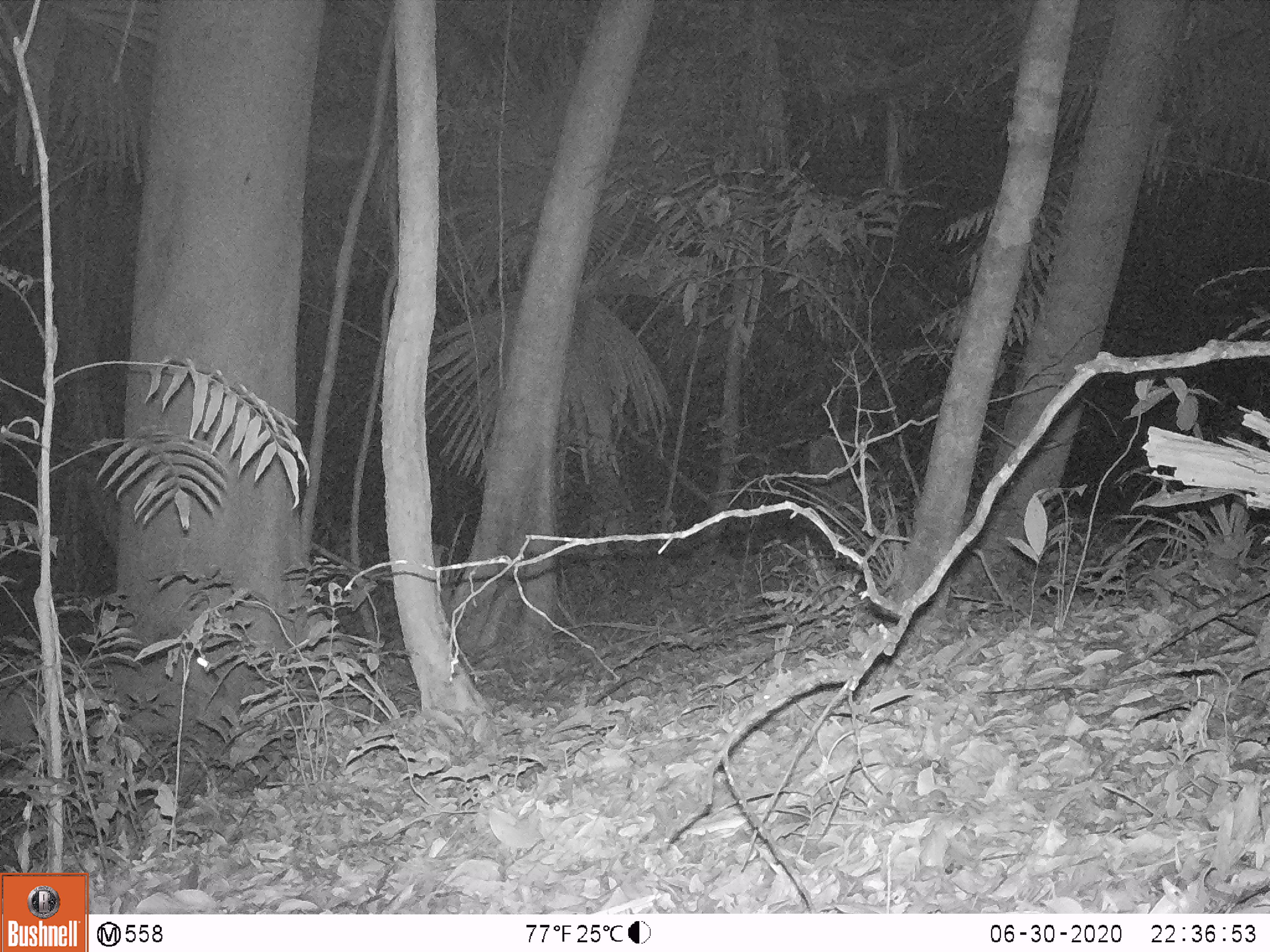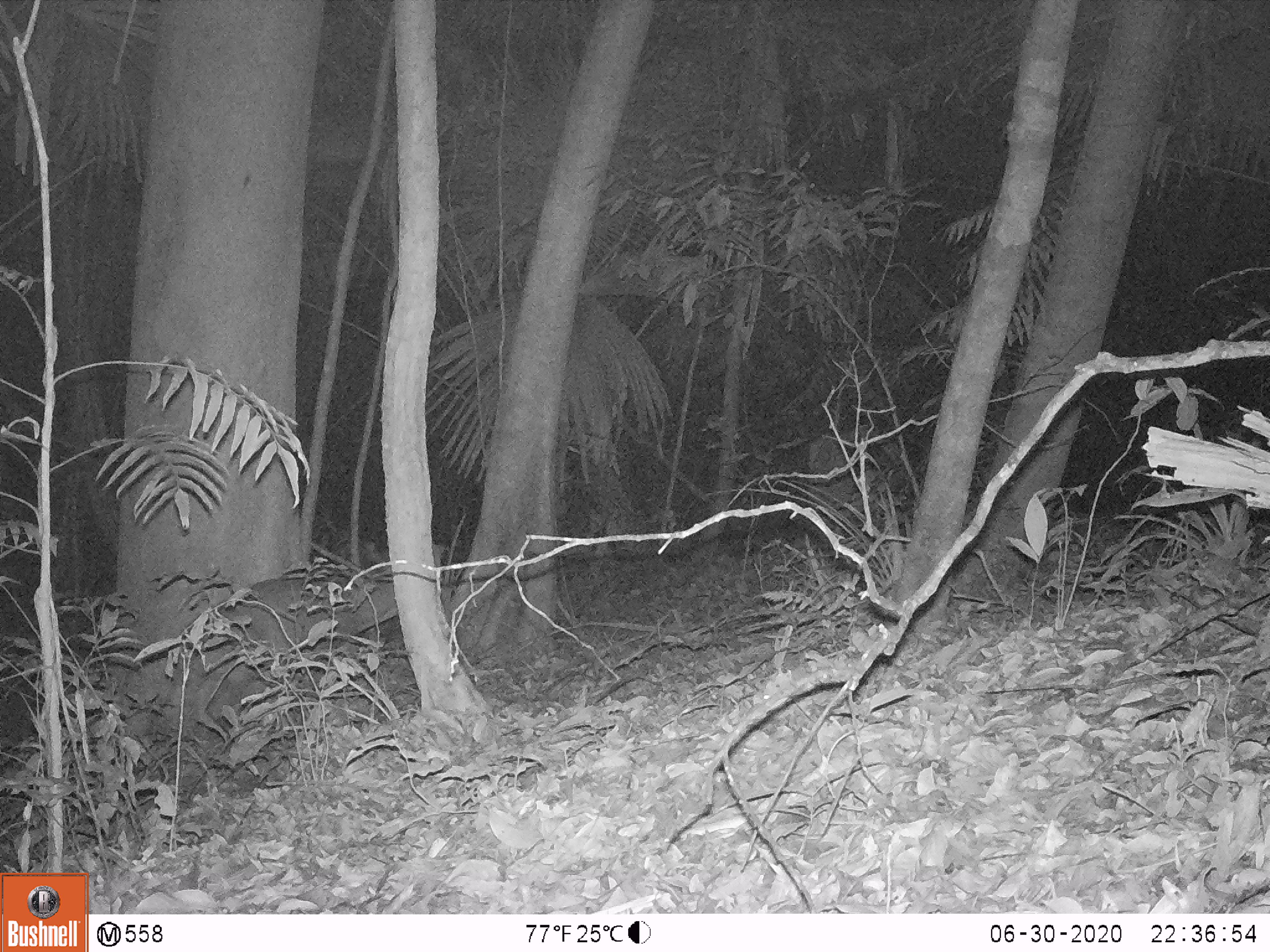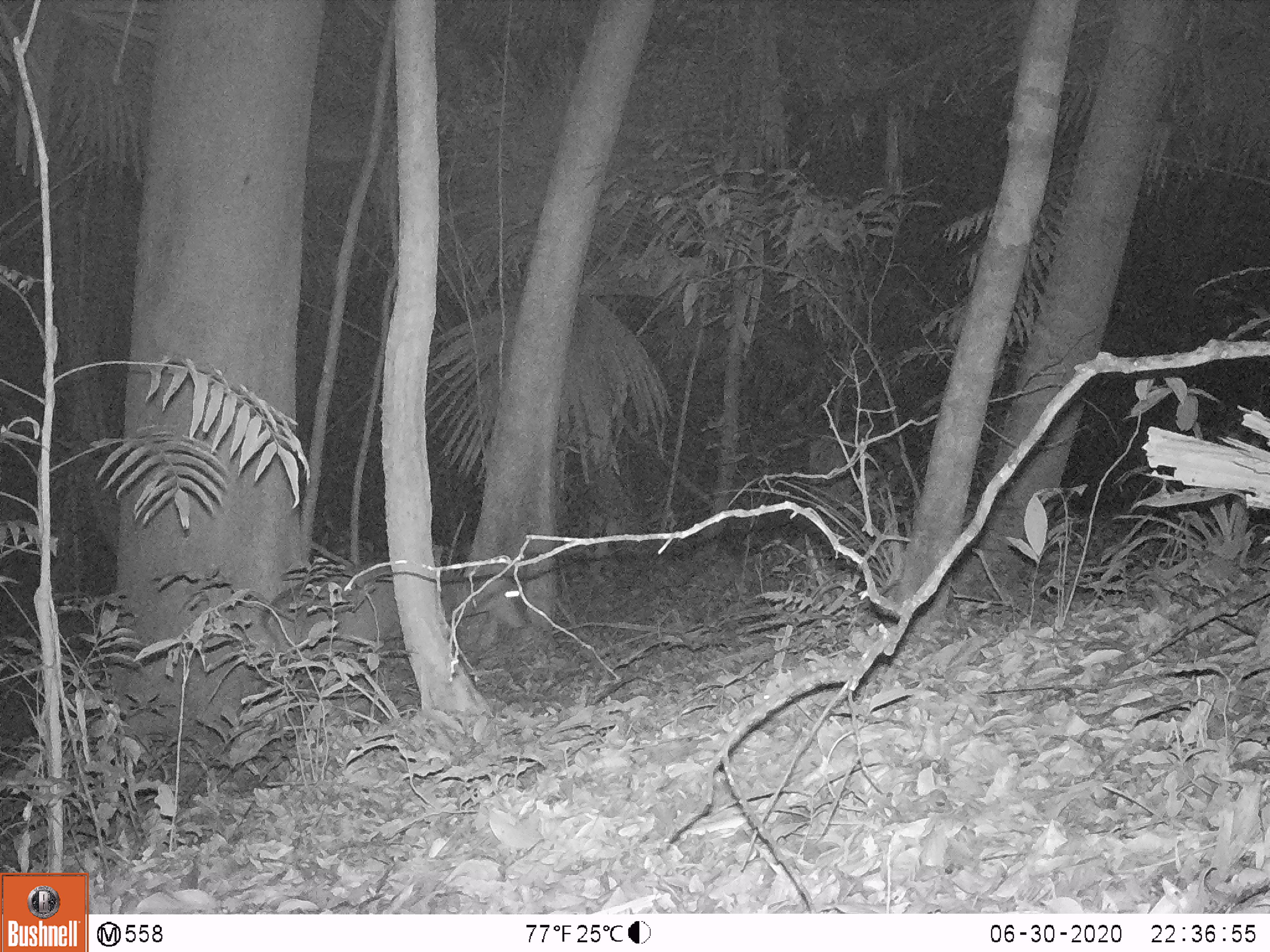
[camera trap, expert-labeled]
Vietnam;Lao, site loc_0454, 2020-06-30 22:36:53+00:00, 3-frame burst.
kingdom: Animalia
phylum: Chordata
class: Mammalia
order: Artiodactyla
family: Cervidae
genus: Muntiacus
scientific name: Muntiacus vuquangensis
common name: large-antlered muntjac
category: large antlered muntjac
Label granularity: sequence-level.